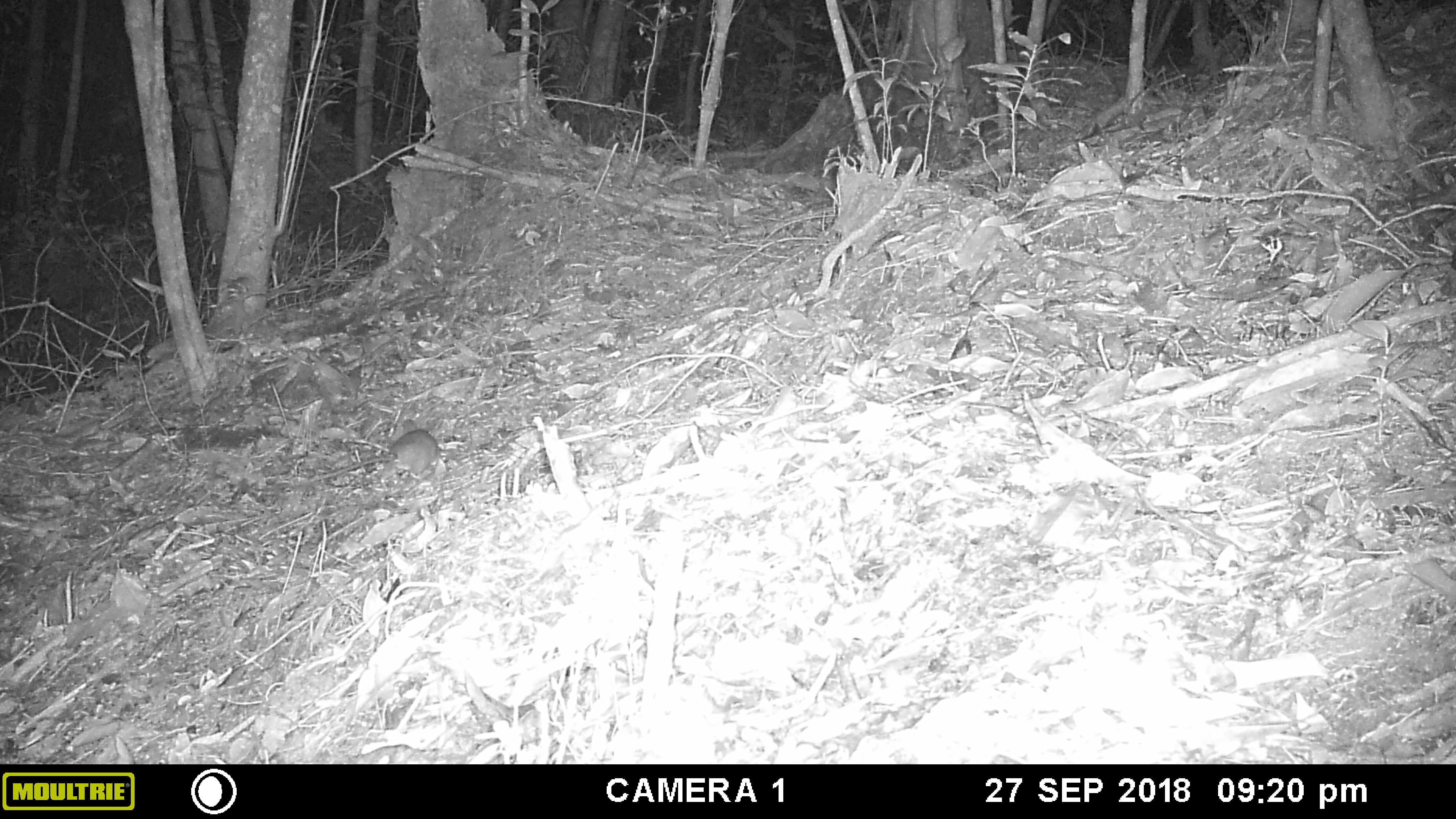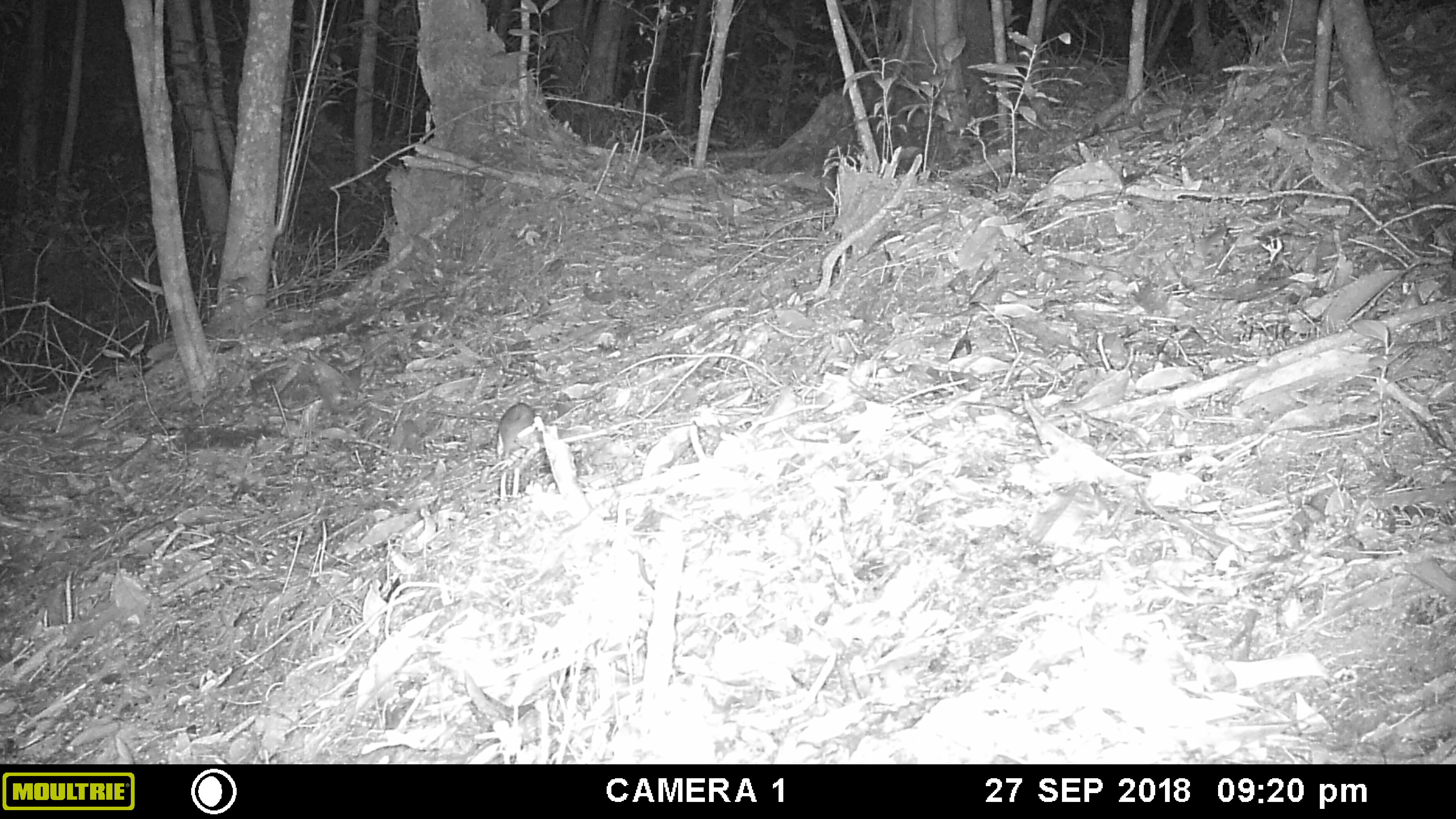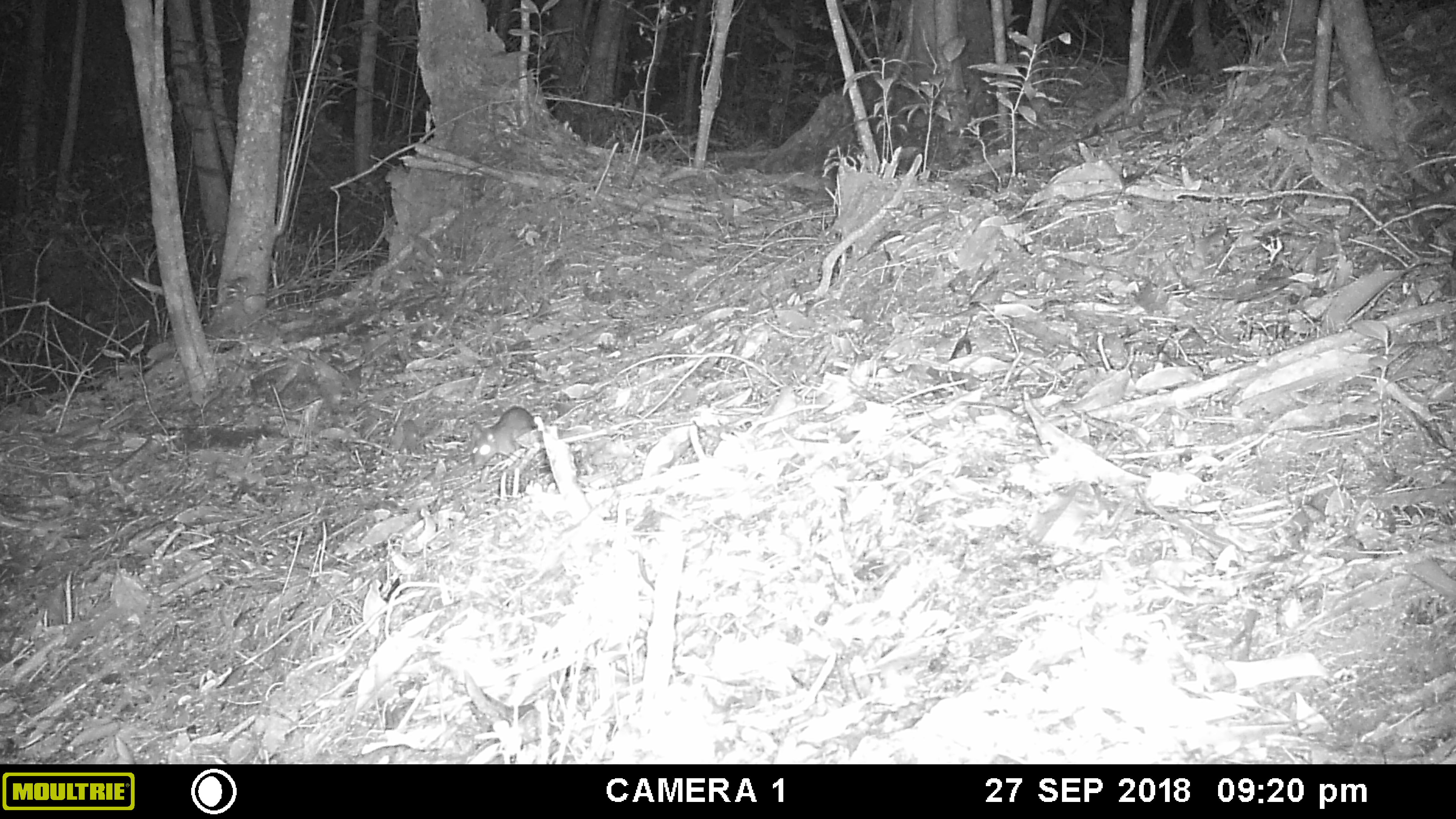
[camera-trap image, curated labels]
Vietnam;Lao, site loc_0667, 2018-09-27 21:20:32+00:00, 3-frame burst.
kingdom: Animalia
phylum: Chordata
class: Mammalia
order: Rodentia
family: Muridae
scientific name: Muridae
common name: old-world mice and rats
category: unidentified murid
Unidentified murid (old-world mice and rats) (Muridae). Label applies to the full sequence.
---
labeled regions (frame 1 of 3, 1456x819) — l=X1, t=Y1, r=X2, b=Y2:
unidentified murid: l=289, t=428, r=441, b=487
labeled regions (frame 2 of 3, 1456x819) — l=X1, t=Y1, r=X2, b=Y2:
unidentified murid: l=426, t=400, r=536, b=459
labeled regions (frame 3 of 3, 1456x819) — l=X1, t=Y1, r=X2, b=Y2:
unidentified murid: l=466, t=404, r=537, b=471